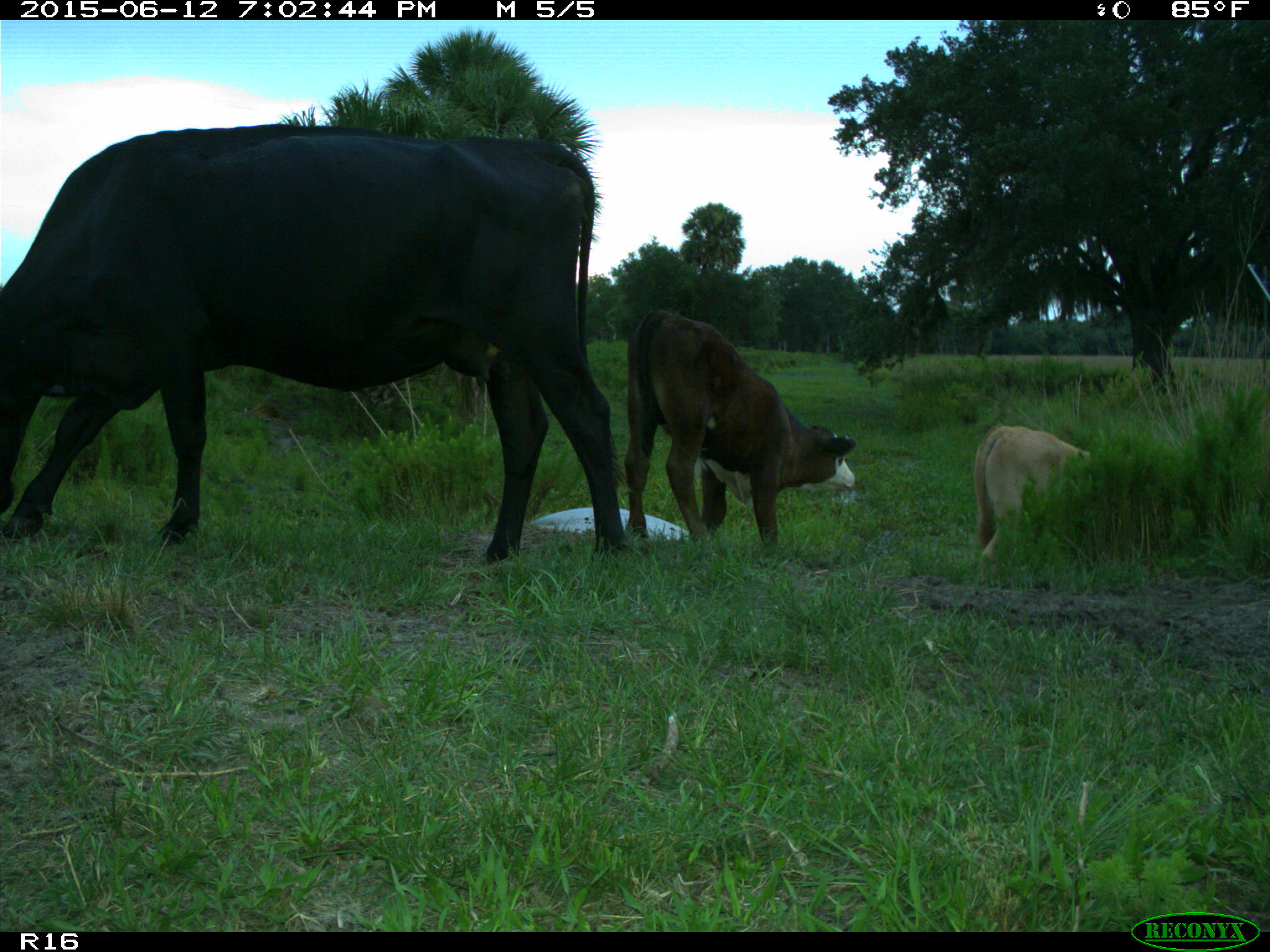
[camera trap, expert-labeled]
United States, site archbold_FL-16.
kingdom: Animalia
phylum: Chordata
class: Mammalia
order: Artiodactyla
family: Bovidae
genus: Bos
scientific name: Bos taurus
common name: domestic cow